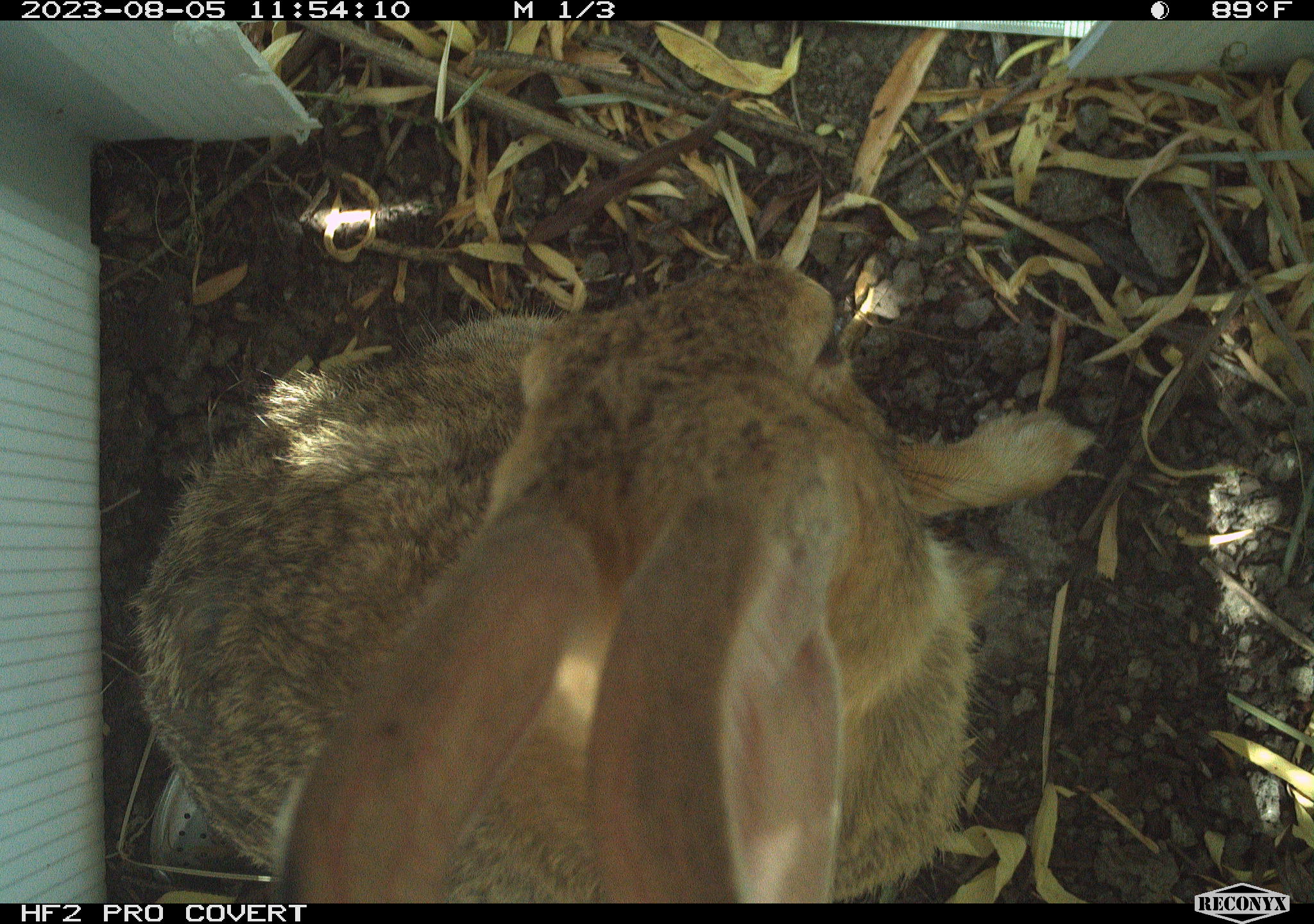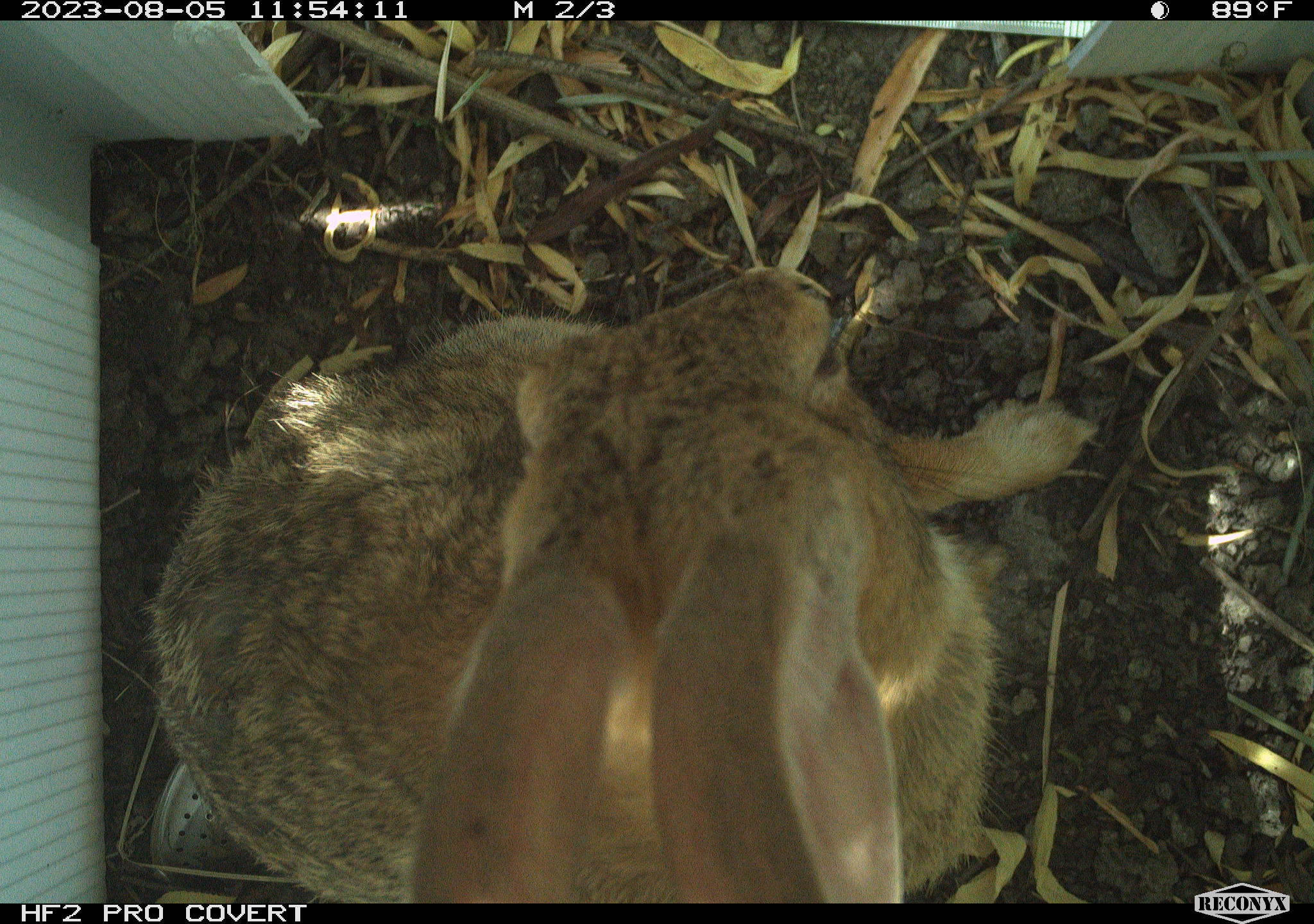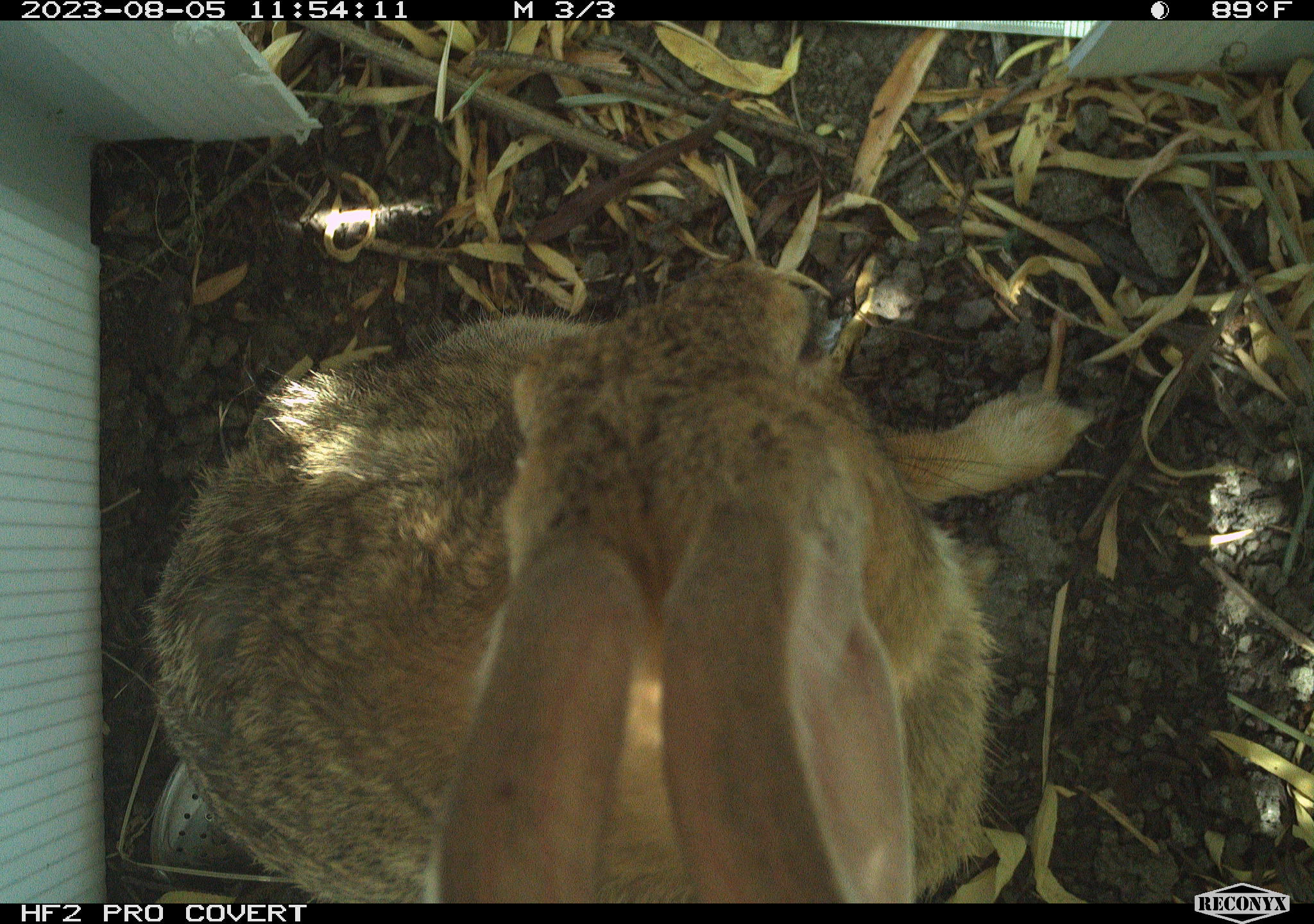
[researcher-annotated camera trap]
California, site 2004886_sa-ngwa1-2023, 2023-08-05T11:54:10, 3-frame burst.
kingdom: Animalia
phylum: Chordata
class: Mammalia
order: Lagomorpha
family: Leporidae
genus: Sylvilagus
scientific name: Sylvilagus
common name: cottontail rabbits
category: sylvilagus species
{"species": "sylvilagus species (cottontail rabbits) (Sylvilagus)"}